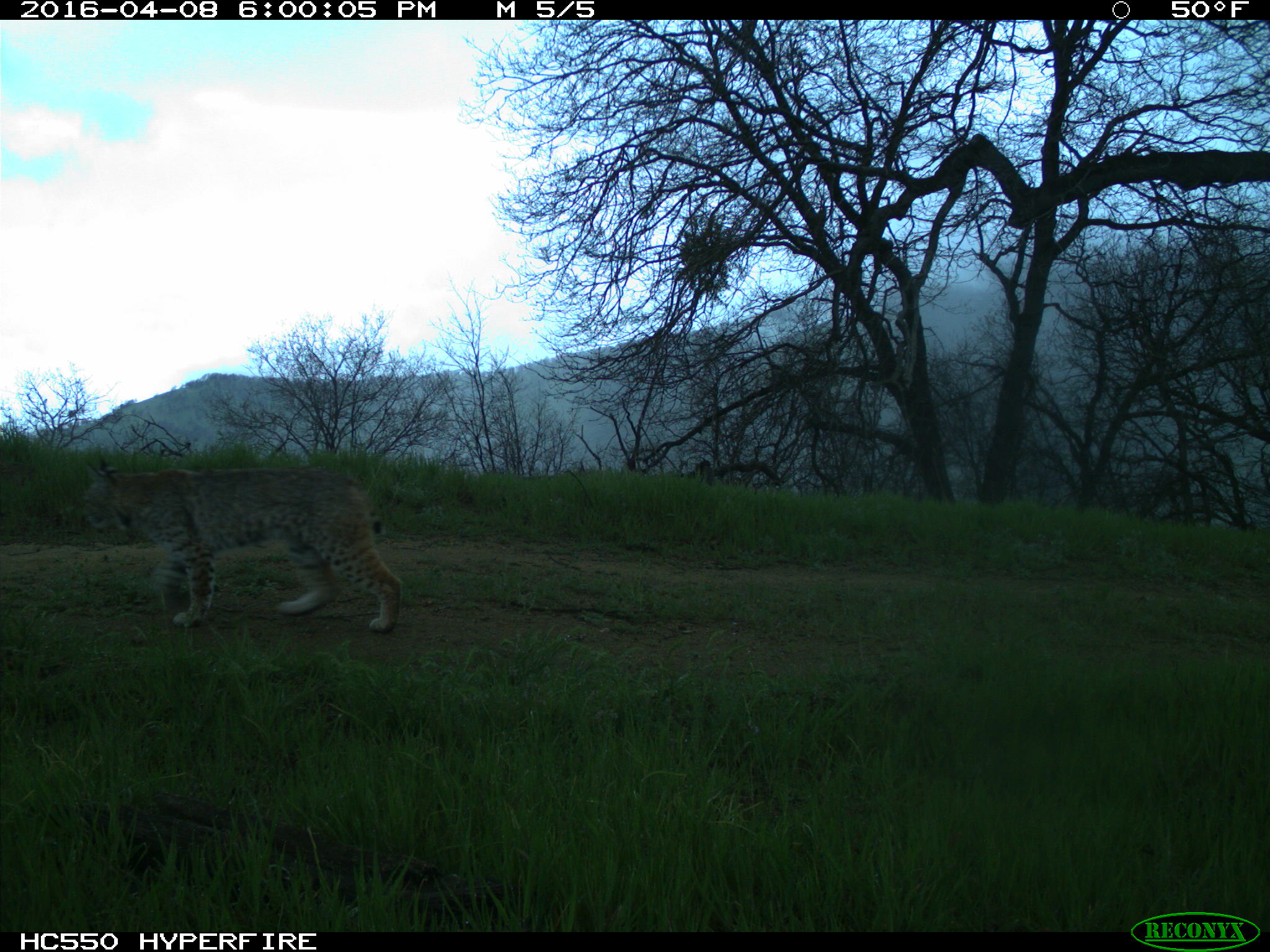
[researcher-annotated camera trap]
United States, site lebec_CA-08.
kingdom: Animalia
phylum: Chordata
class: Mammalia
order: Carnivora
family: Felidae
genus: Lynx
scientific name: Lynx rufus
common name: bobcat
Lynx rufus (bobcat).